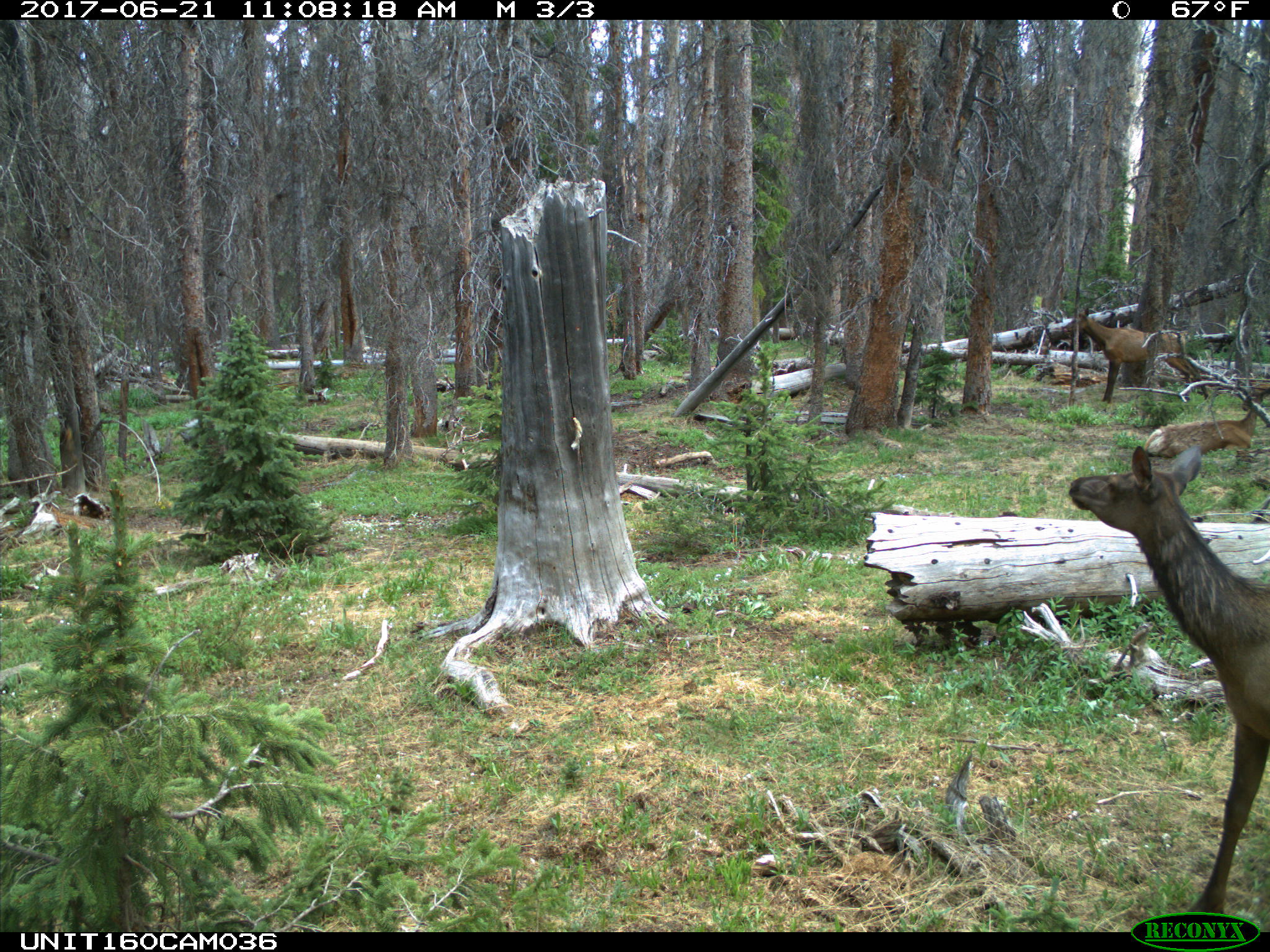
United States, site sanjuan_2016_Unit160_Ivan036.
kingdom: Animalia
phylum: Chordata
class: Mammalia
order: Artiodactyla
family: Cervidae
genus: Cervus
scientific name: Cervus elaphus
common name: red deer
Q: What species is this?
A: Cervus elaphus (red deer).